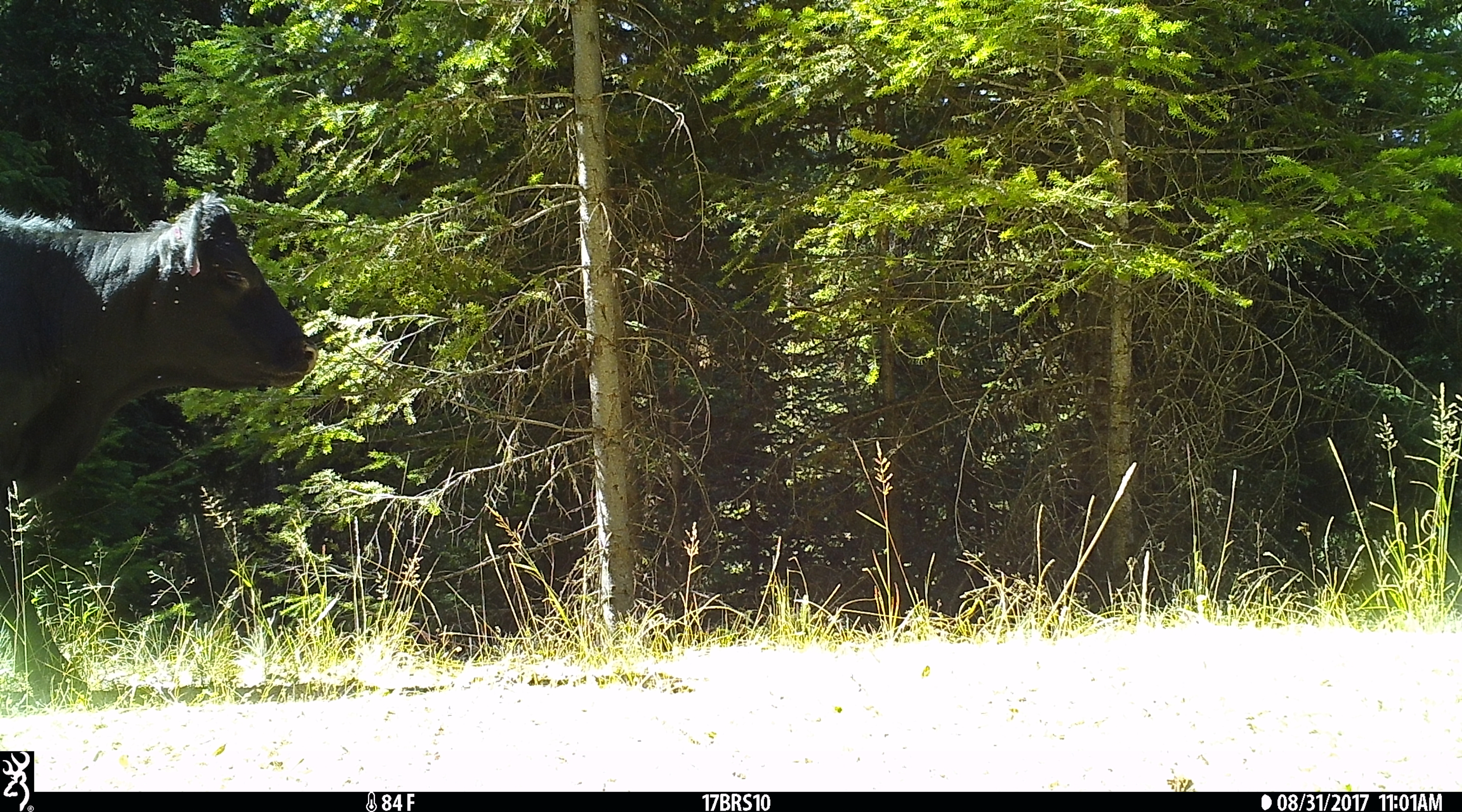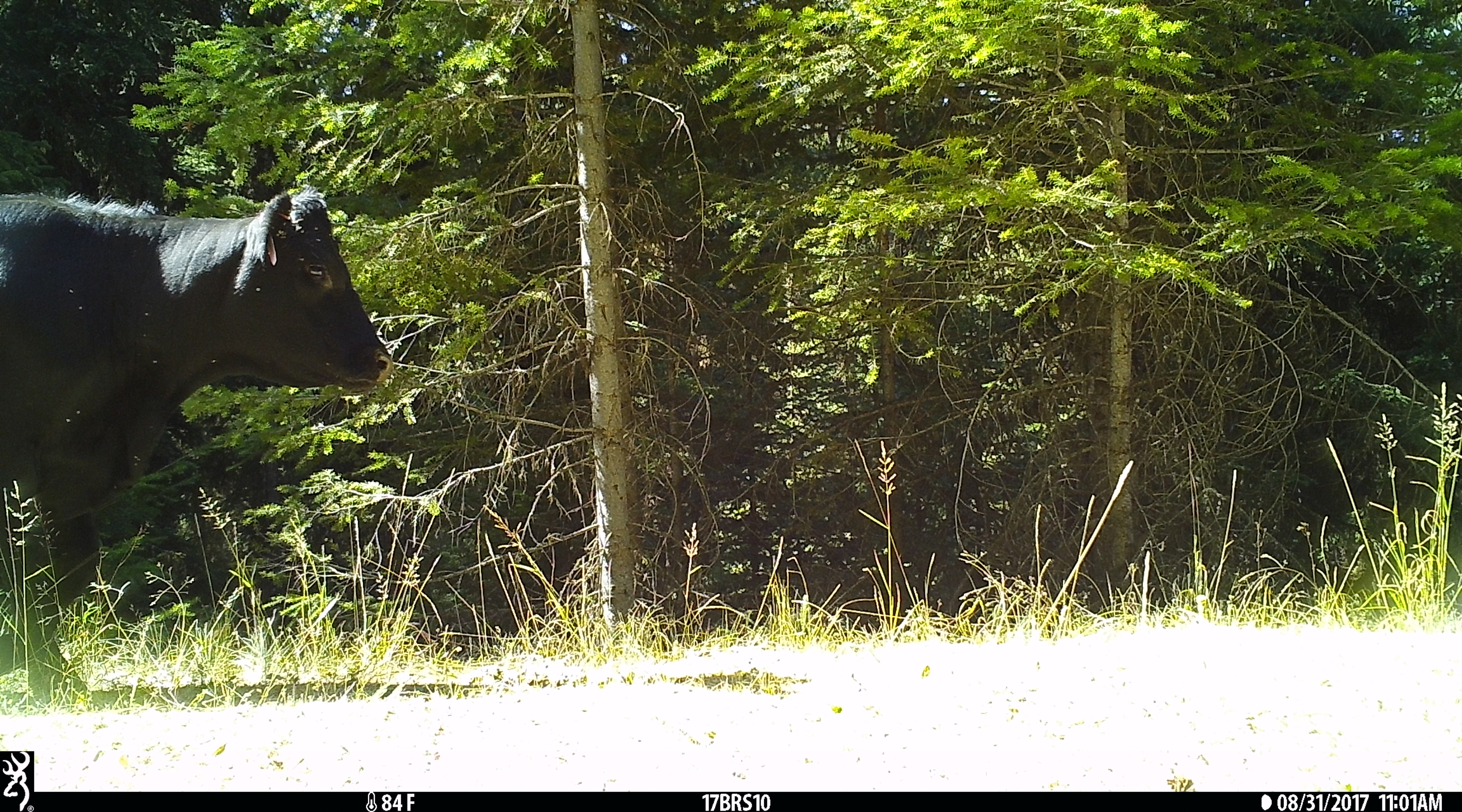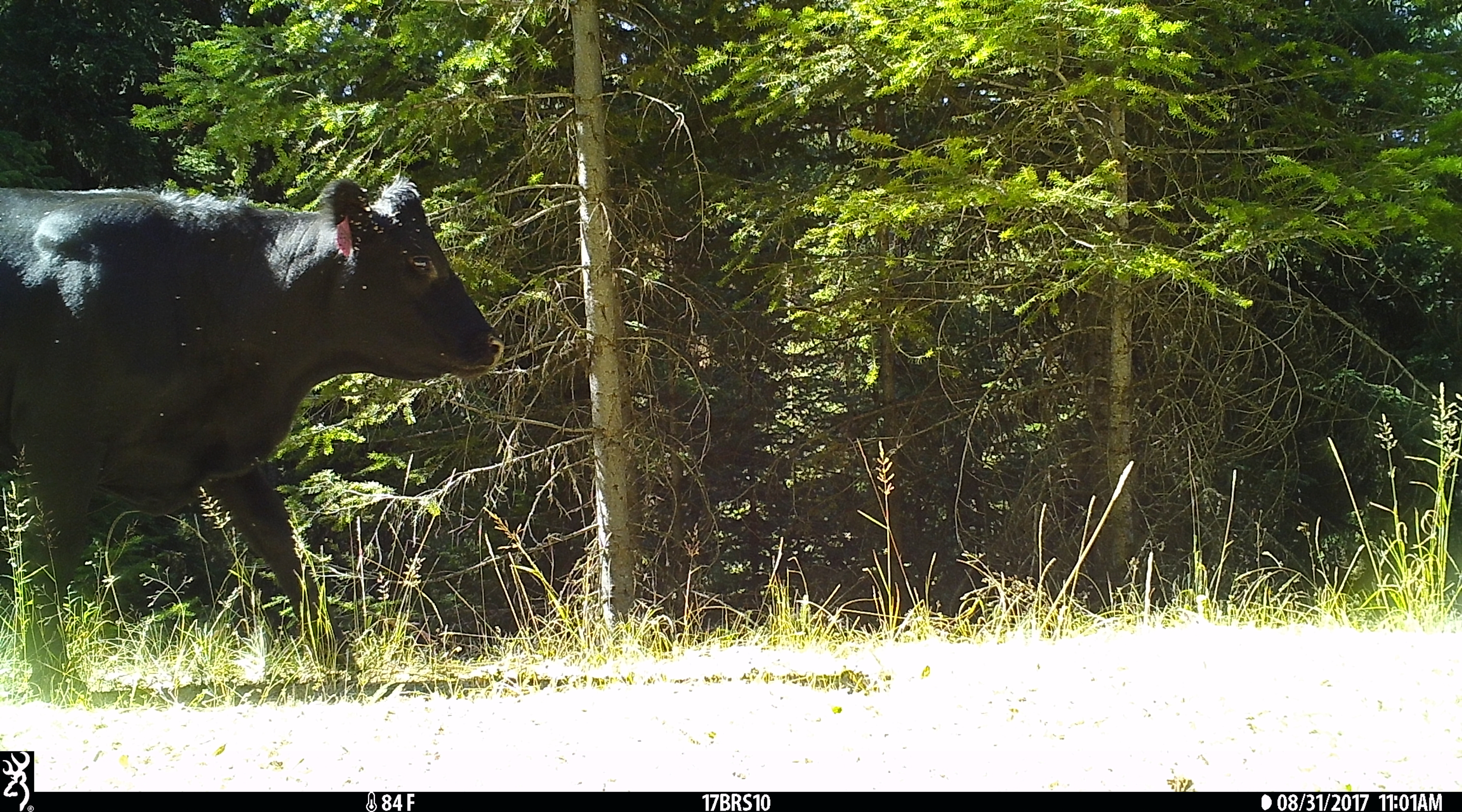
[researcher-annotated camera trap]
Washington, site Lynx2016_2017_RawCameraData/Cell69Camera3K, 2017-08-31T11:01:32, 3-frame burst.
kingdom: Animalia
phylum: Chordata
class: Mammalia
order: Artiodactyla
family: Bovidae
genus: Bos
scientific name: Bos taurus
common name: domestic cattle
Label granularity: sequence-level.